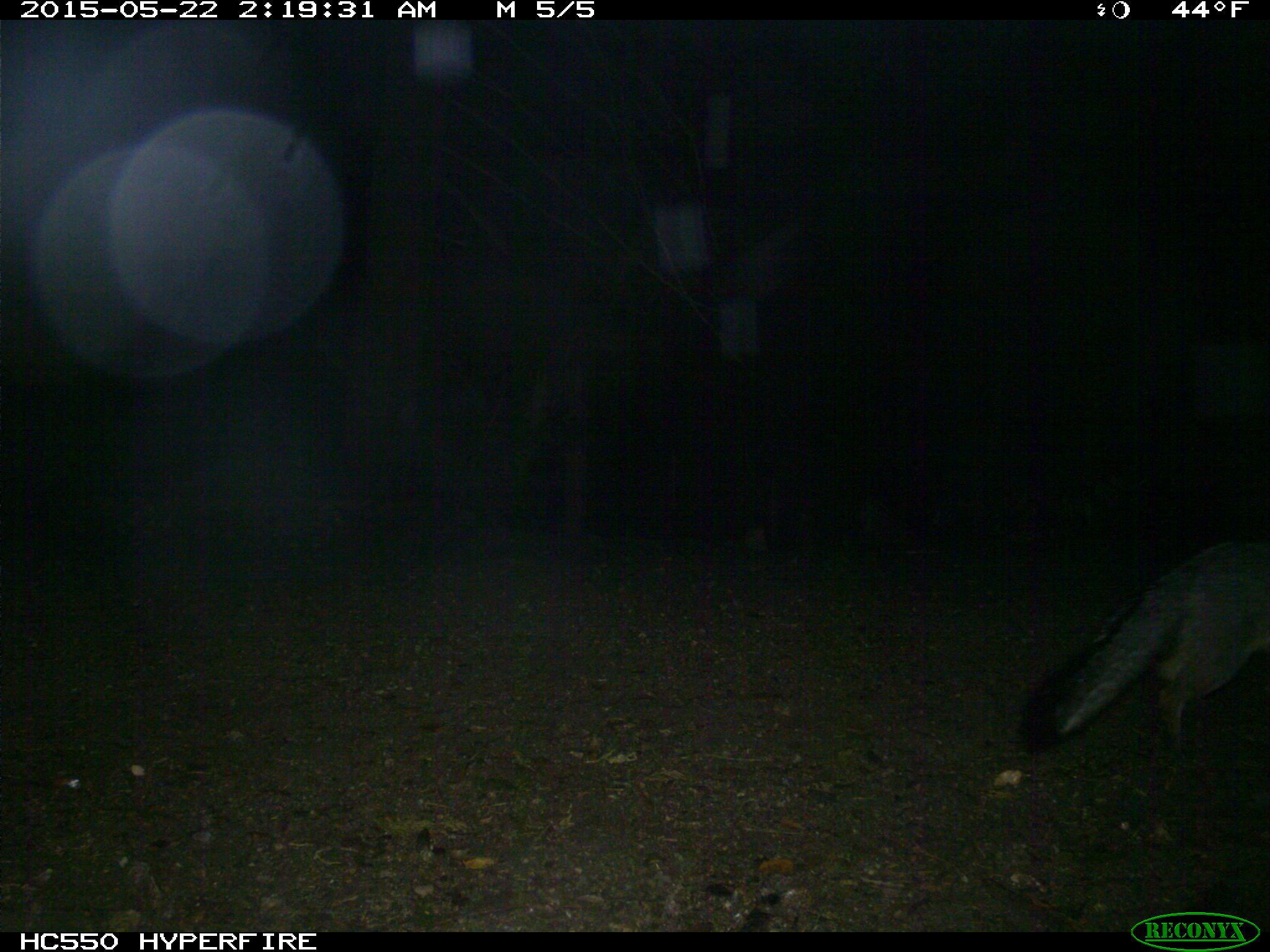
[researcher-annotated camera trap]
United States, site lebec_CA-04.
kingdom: Animalia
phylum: Chordata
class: Mammalia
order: Carnivora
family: Canidae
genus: Urocyon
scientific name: Urocyon cinereoargenteus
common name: gray fox